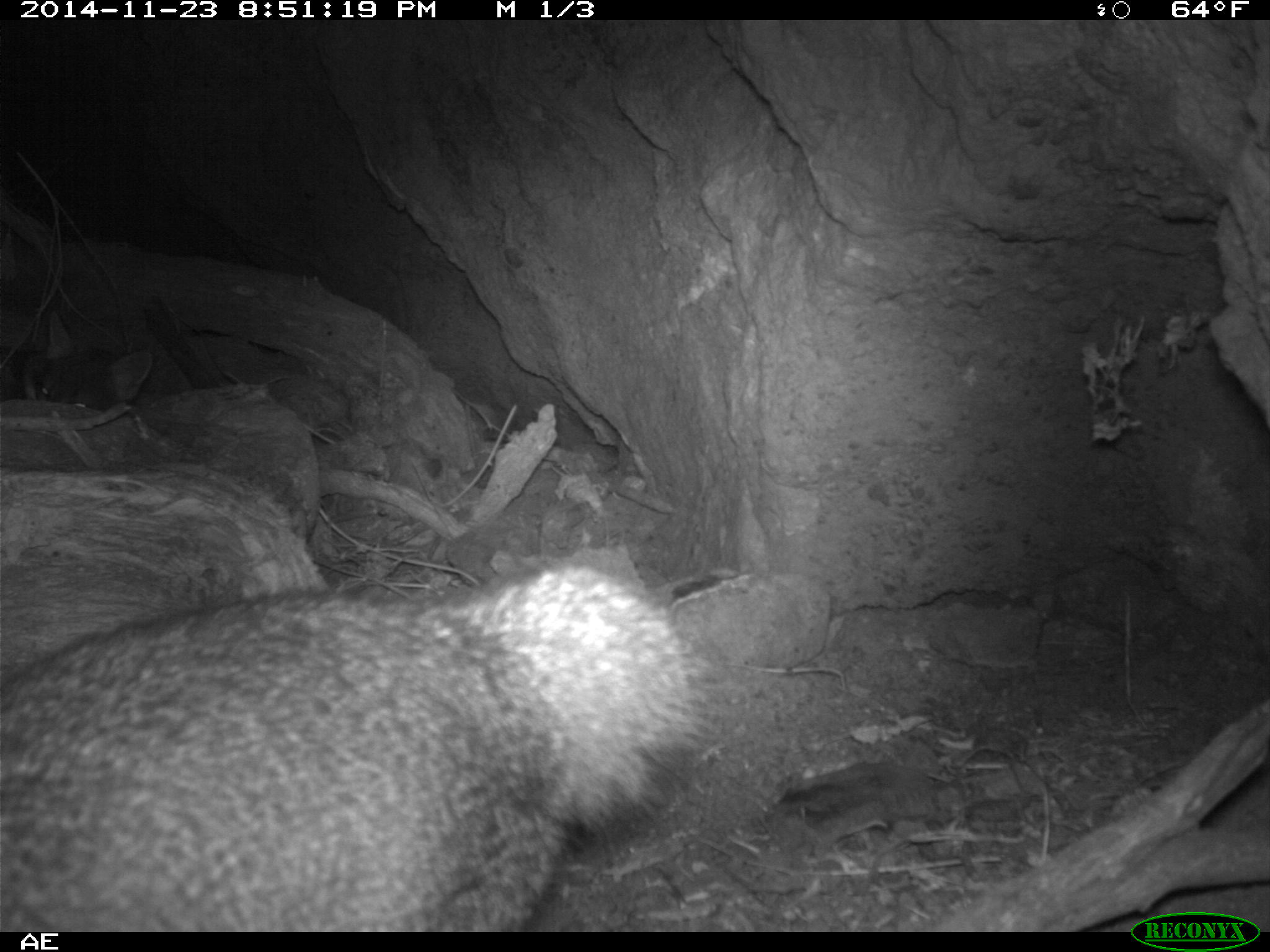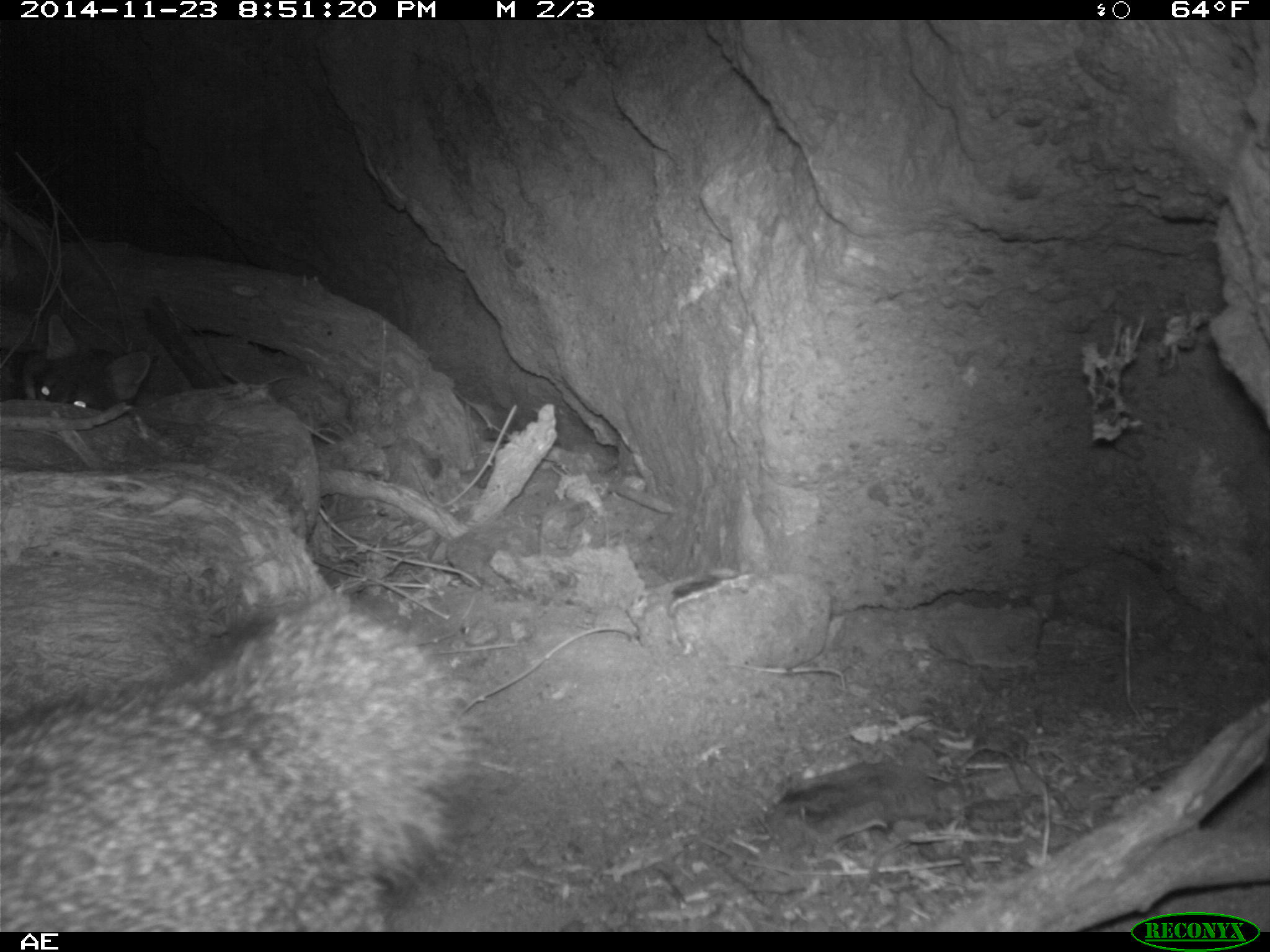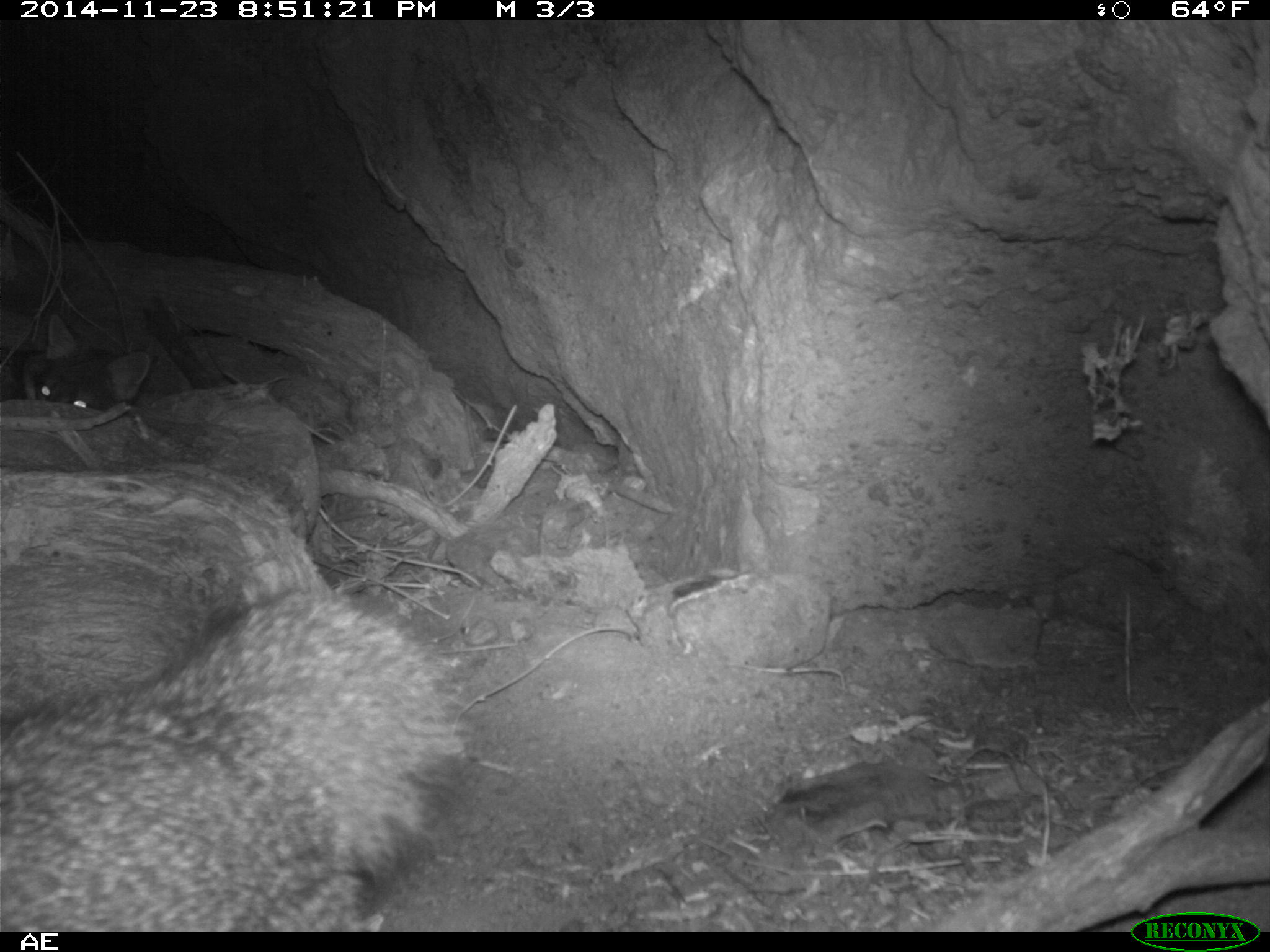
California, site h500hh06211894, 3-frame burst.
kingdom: Animalia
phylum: Chordata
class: Mammalia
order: Carnivora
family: Canidae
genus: Urocyon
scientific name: Urocyon littoralis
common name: island fox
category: fox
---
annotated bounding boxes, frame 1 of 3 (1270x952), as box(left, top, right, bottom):
fox: box(0, 557, 724, 932)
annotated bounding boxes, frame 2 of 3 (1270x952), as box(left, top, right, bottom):
fox: box(0, 592, 481, 932); box(35, 314, 150, 412)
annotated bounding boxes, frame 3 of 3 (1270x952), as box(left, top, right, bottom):
fox: box(0, 586, 471, 932); box(20, 309, 151, 412)